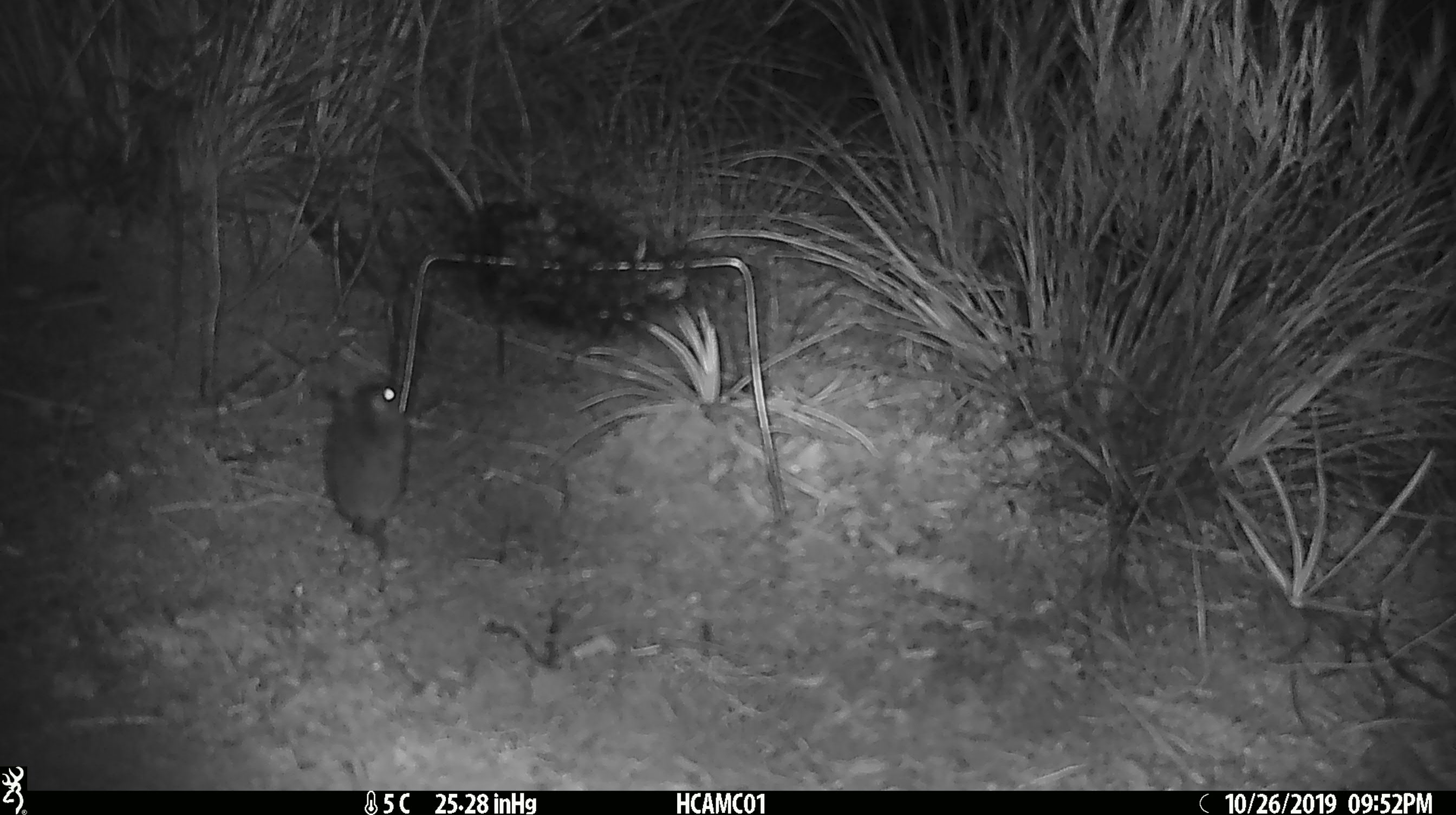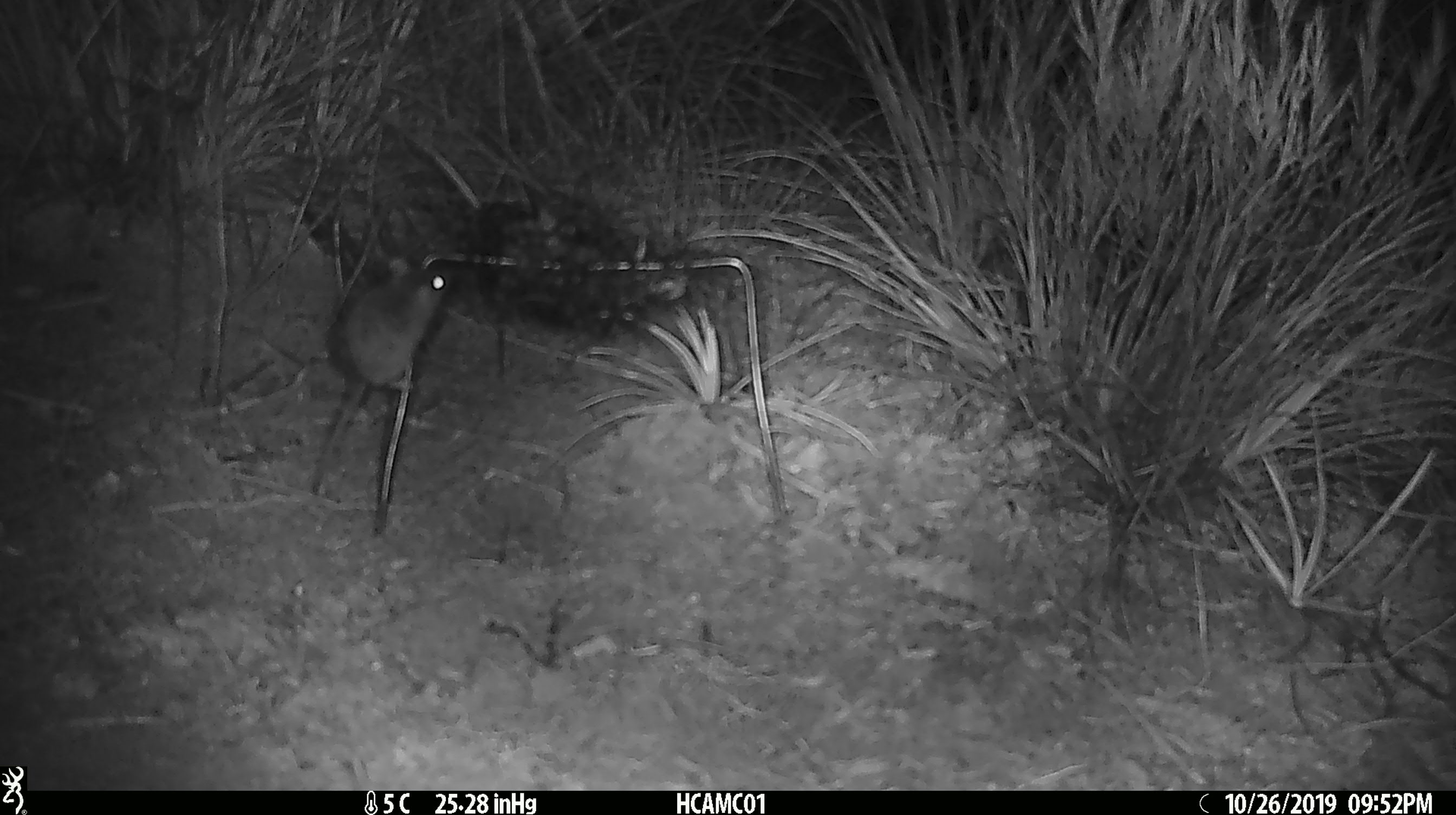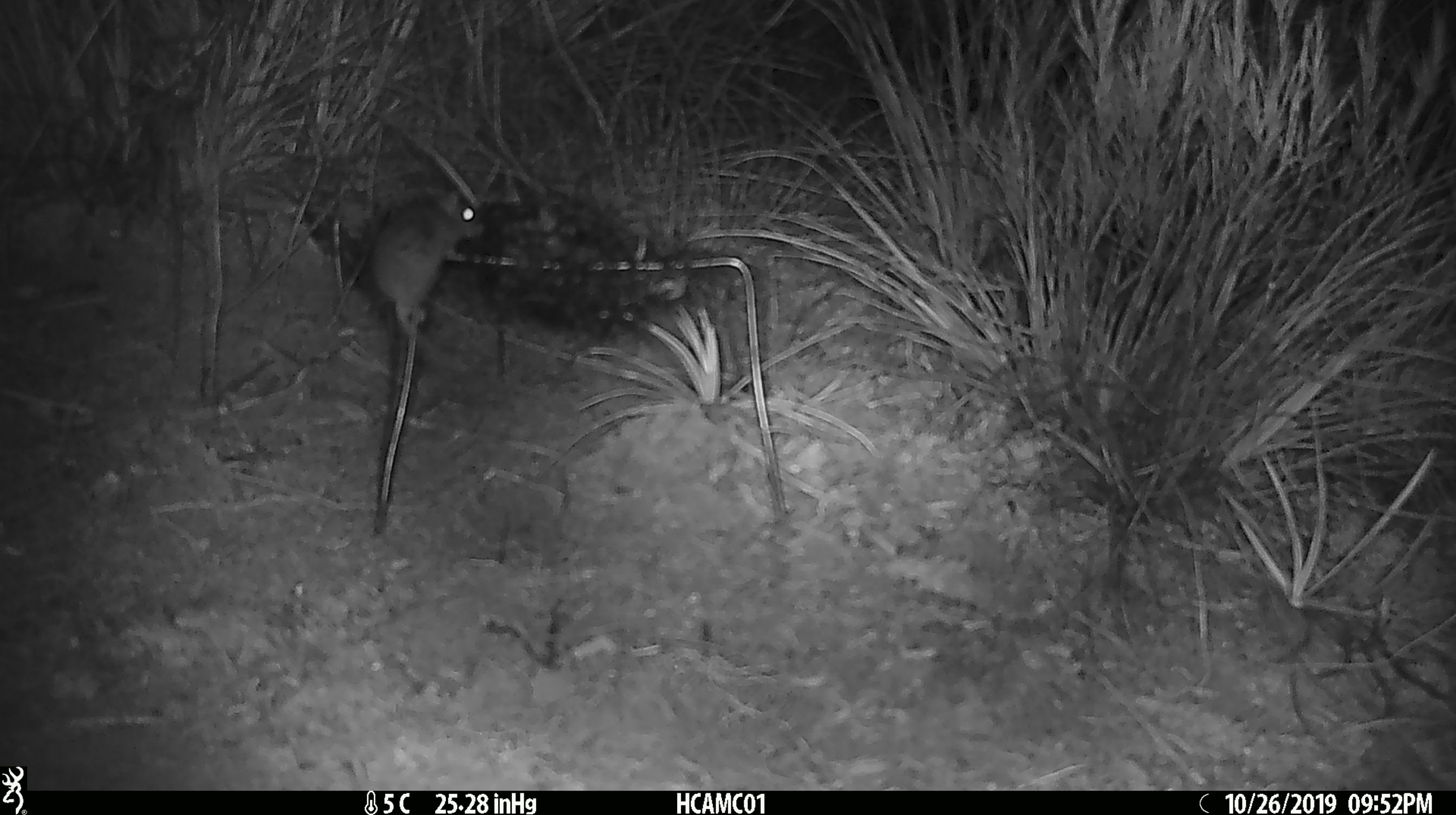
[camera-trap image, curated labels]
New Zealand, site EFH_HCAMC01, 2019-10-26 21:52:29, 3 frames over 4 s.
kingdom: Animalia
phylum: Chordata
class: Mammalia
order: Rodentia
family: Muridae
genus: Mus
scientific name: Mus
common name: mouse